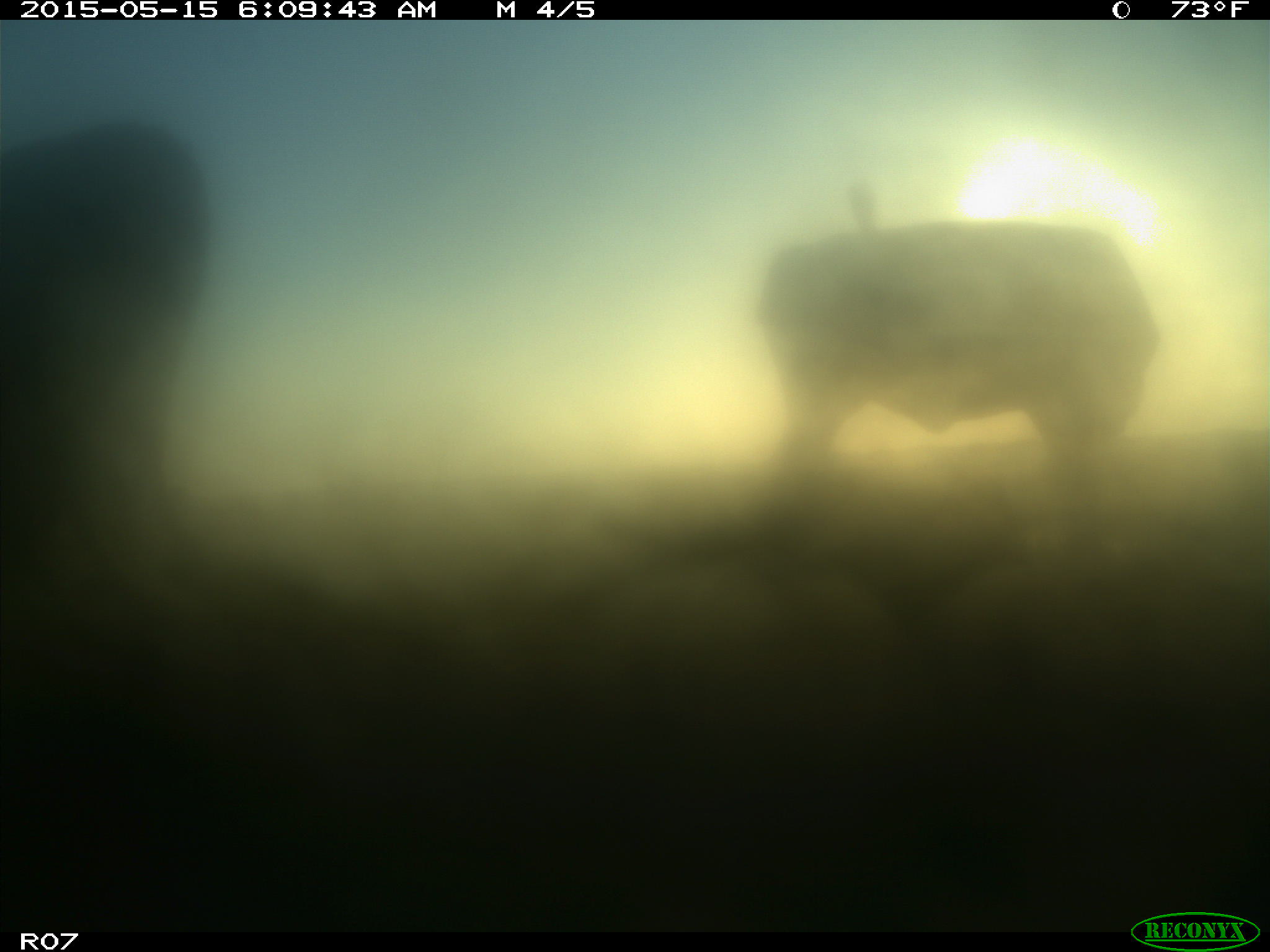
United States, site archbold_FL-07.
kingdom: Animalia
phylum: Chordata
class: Mammalia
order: Artiodactyla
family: Bovidae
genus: Bos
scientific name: Bos taurus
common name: domestic cow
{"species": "Bos taurus (domestic cow)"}